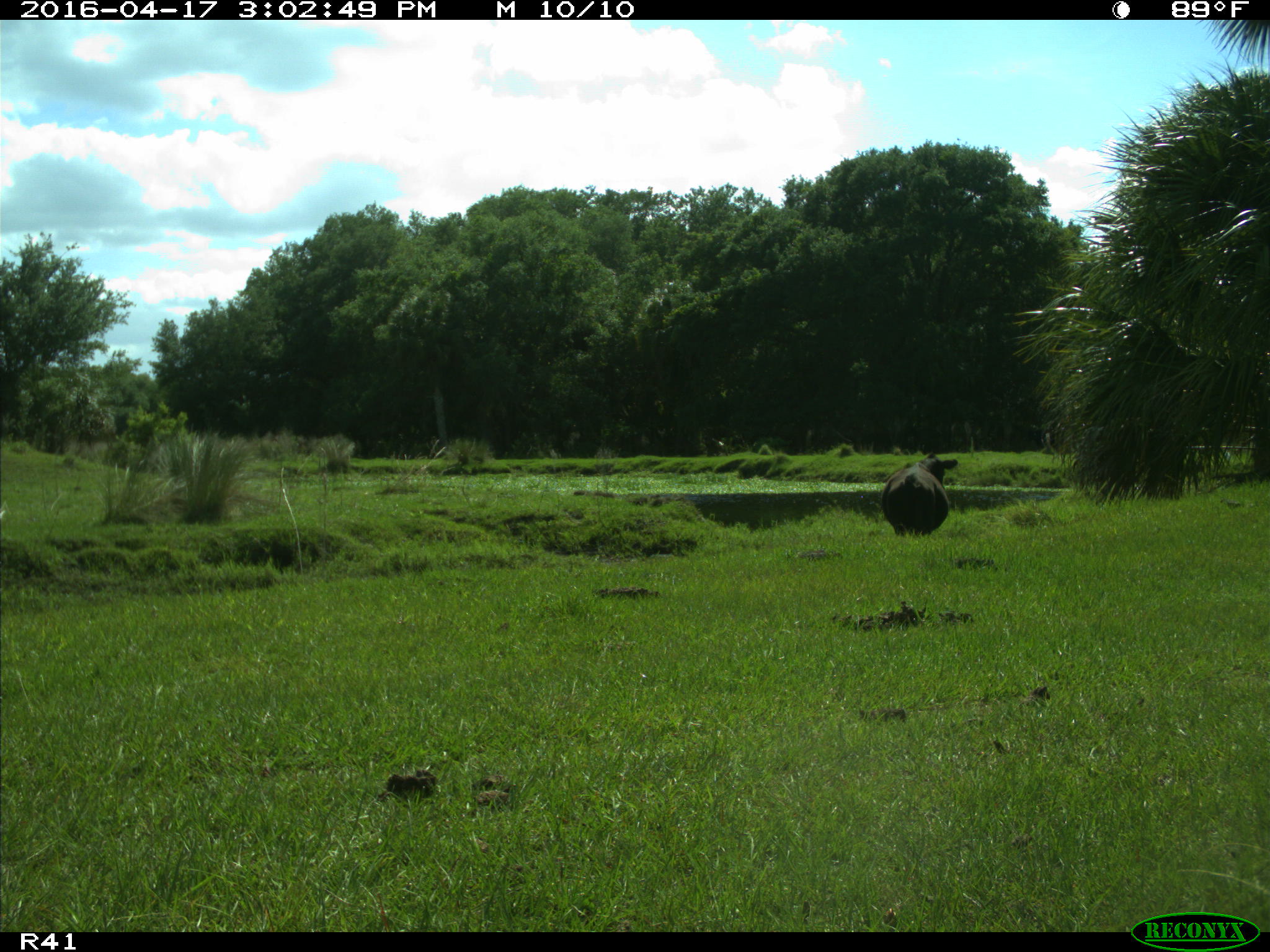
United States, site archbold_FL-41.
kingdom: Animalia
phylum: Chordata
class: Mammalia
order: Artiodactyla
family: Bovidae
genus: Bos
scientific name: Bos taurus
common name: domestic cow